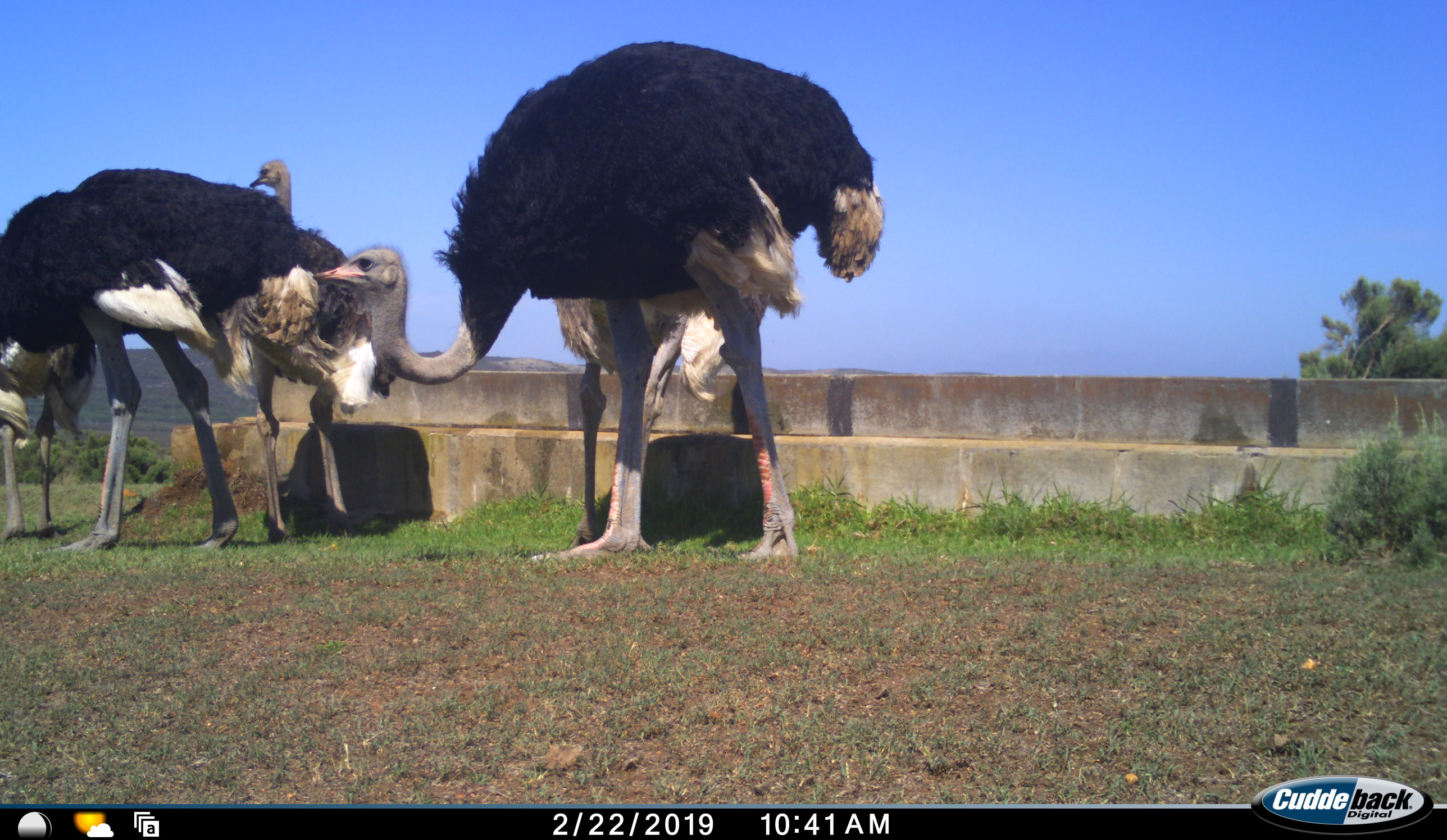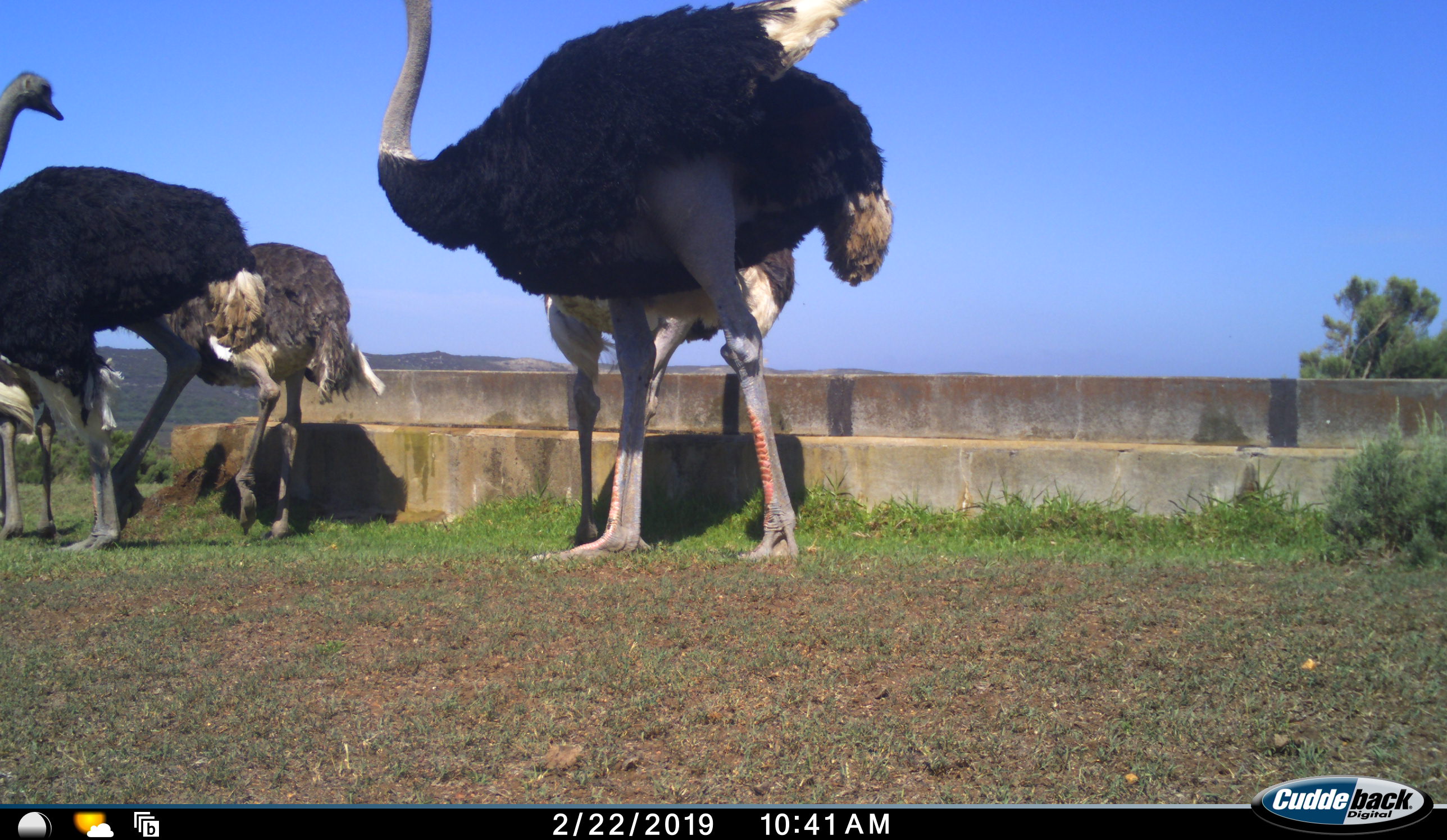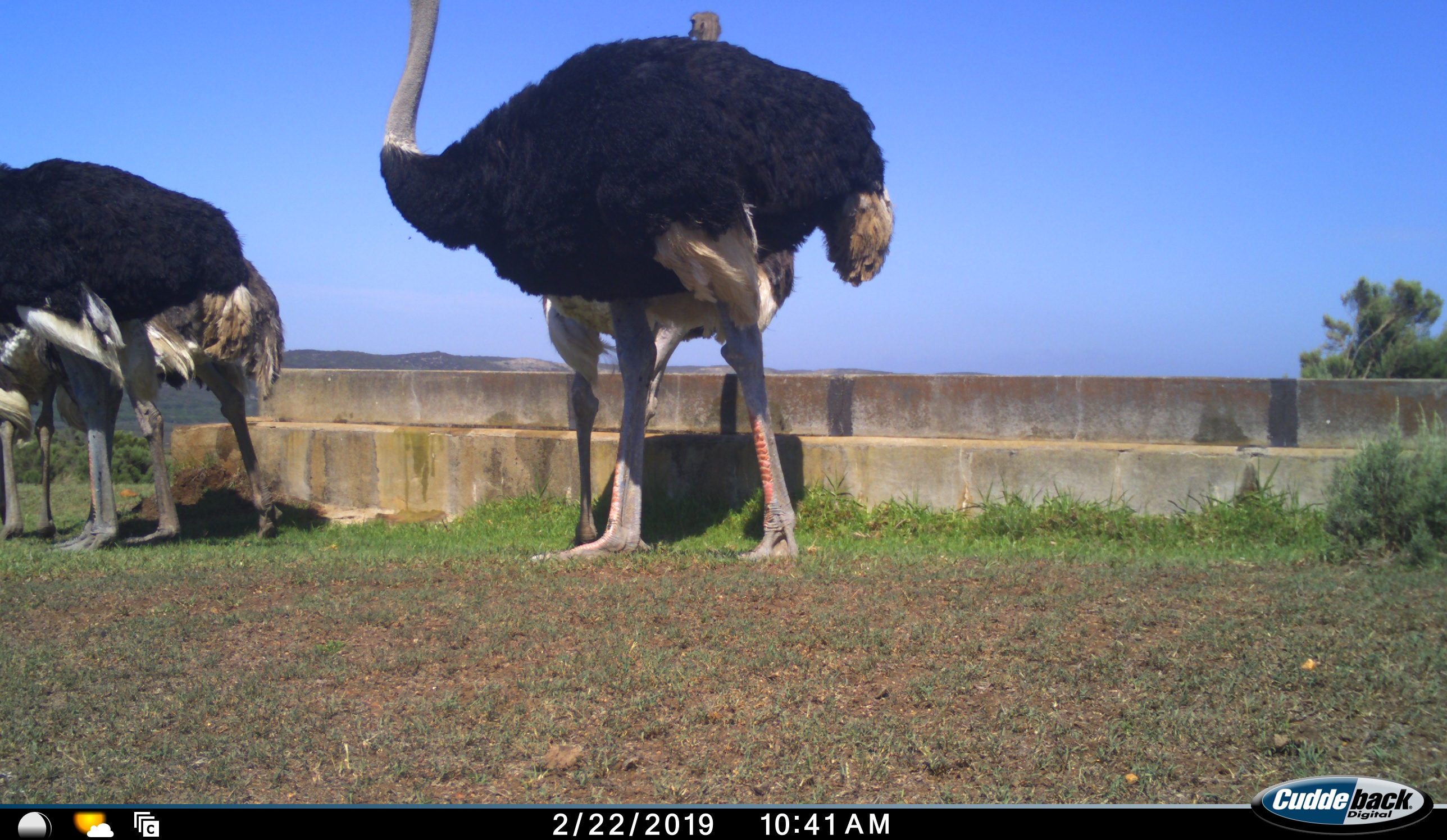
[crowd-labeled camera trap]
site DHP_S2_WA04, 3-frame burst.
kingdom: Animalia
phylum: Chordata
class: Aves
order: Struthioniformes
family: Struthionidae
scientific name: Struthionidae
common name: ostrich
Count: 5.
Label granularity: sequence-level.